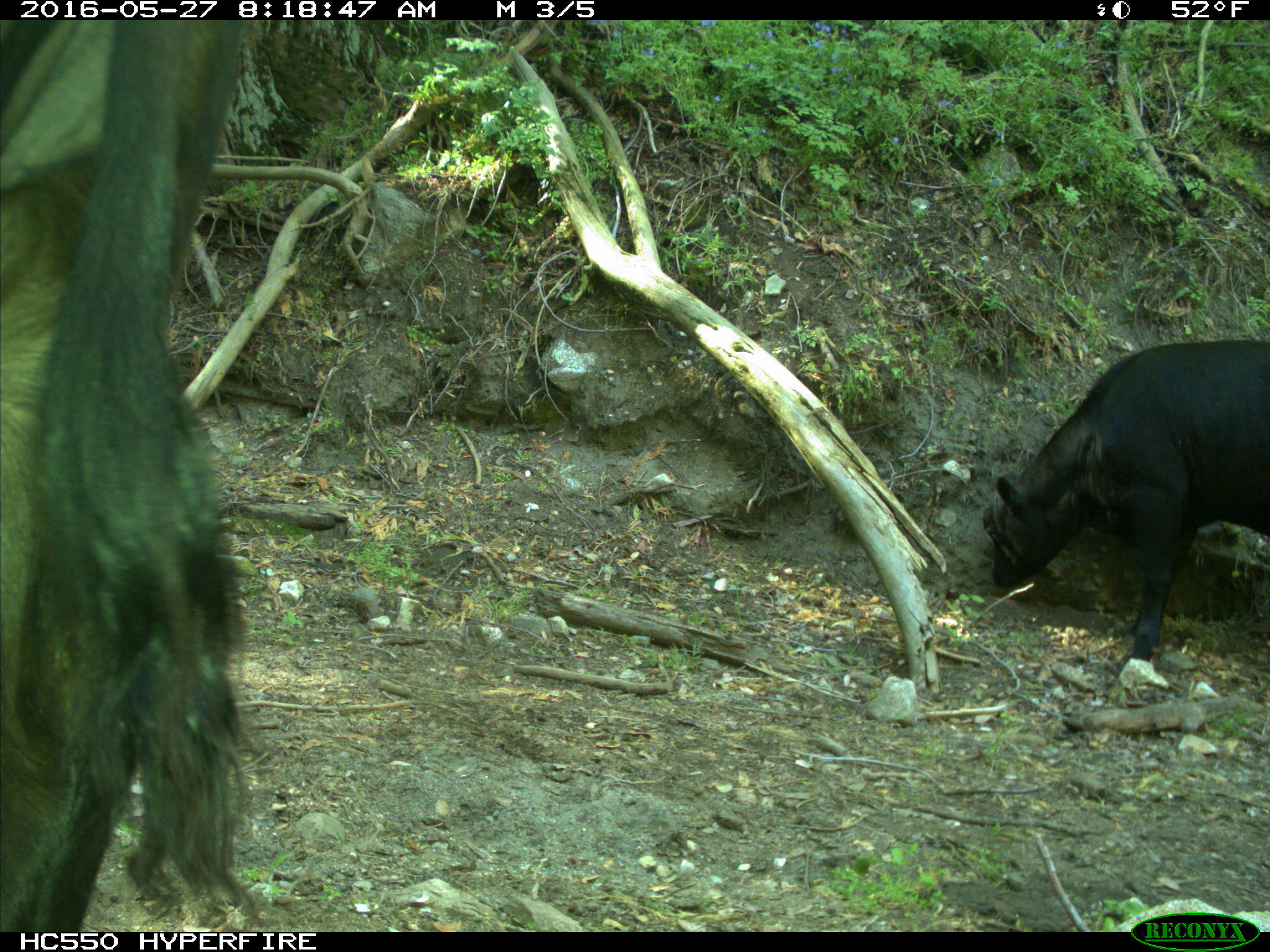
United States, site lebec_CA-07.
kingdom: Animalia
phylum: Chordata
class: Mammalia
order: Artiodactyla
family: Bovidae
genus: Bos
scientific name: Bos taurus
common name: domestic cow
Bos taurus (domestic cow).